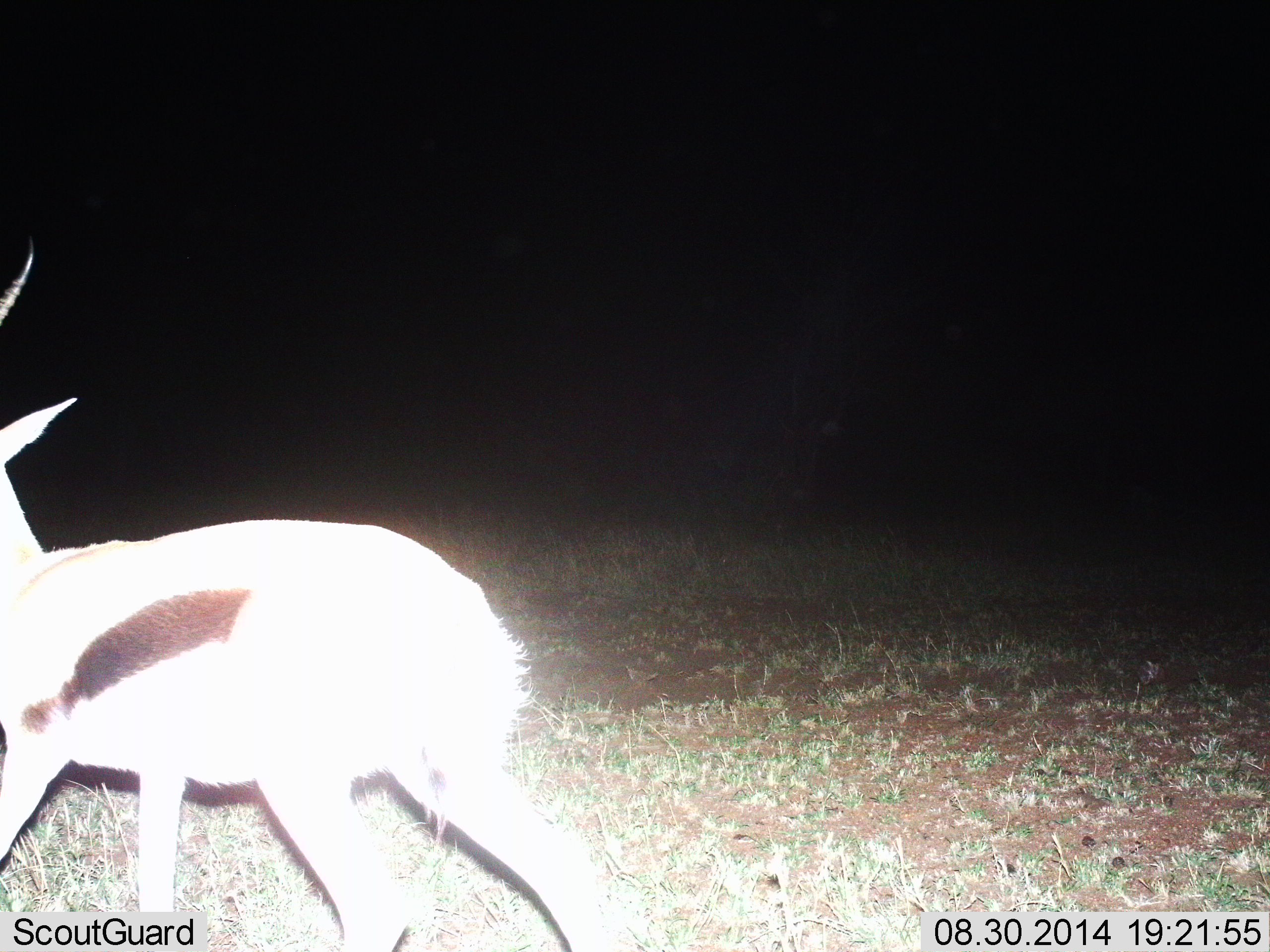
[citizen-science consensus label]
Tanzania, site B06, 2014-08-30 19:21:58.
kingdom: Animalia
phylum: Chordata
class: Mammalia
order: Artiodactyla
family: Bovidae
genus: Eudorcas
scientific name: Eudorcas thomsonii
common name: thomson's gazelle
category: gazellethomsons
Gazellethomsons (thomson's gazelle) (Eudorcas thomsonii), count 1. Behavior (volunteer vote fractions): standing 10%, resting 0%, moving 100%, interacting 0%. Young present (vote fraction): 0%. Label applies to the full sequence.